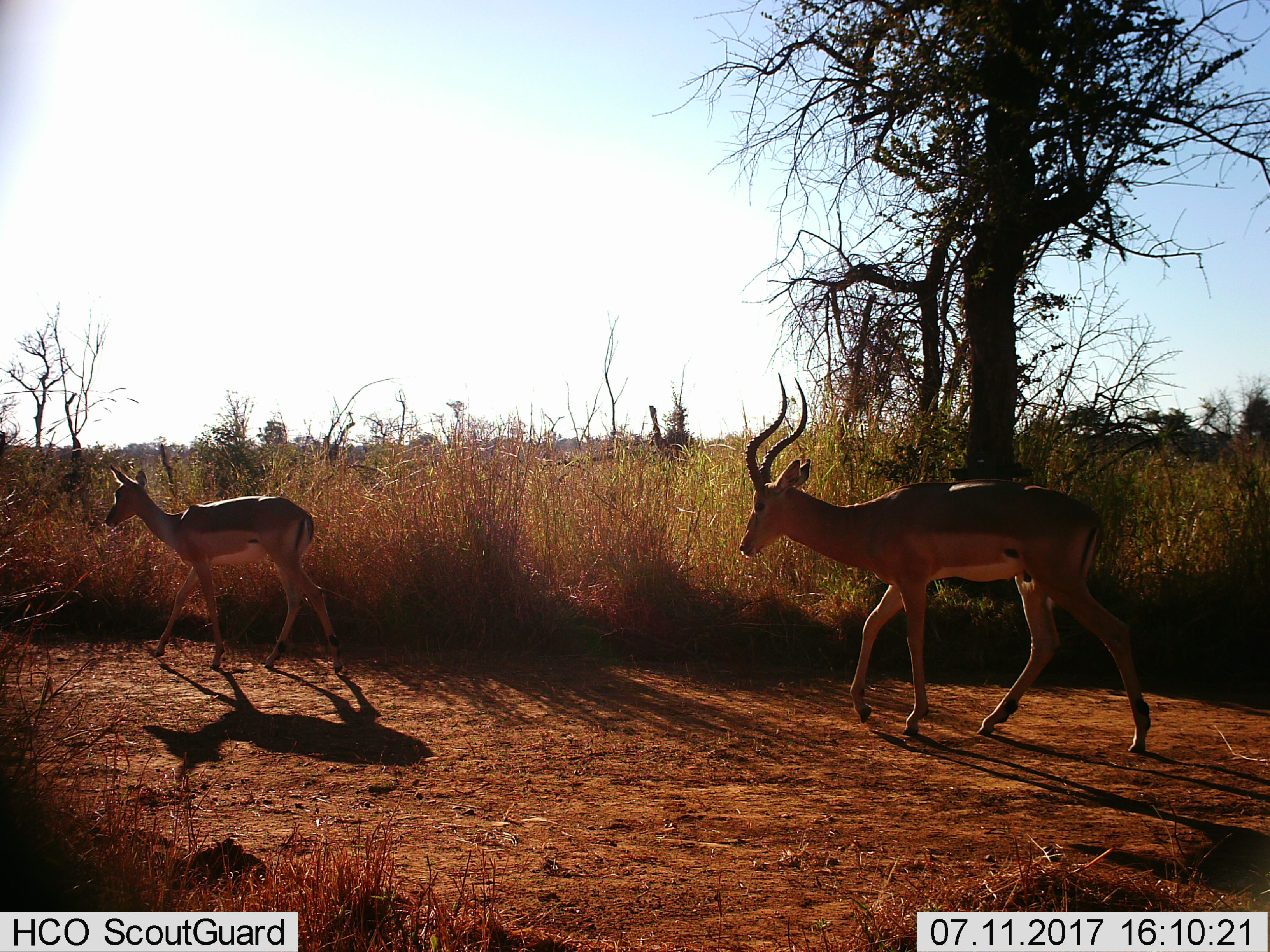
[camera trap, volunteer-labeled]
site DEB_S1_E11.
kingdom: Animalia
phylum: Chordata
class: Mammalia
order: Artiodactyla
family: Bovidae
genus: Aepyceros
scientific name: Aepyceros melampus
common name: impala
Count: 2.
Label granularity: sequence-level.